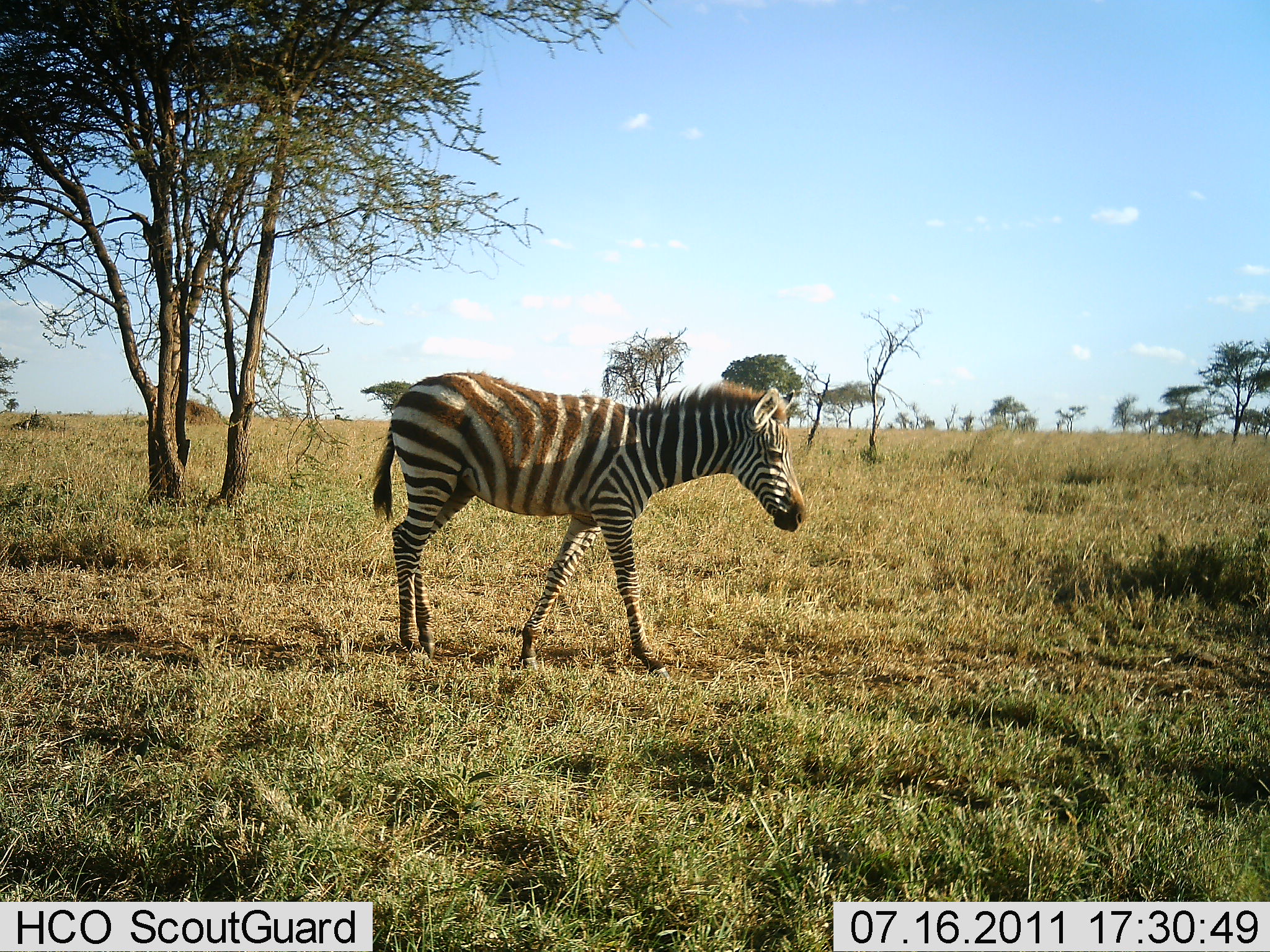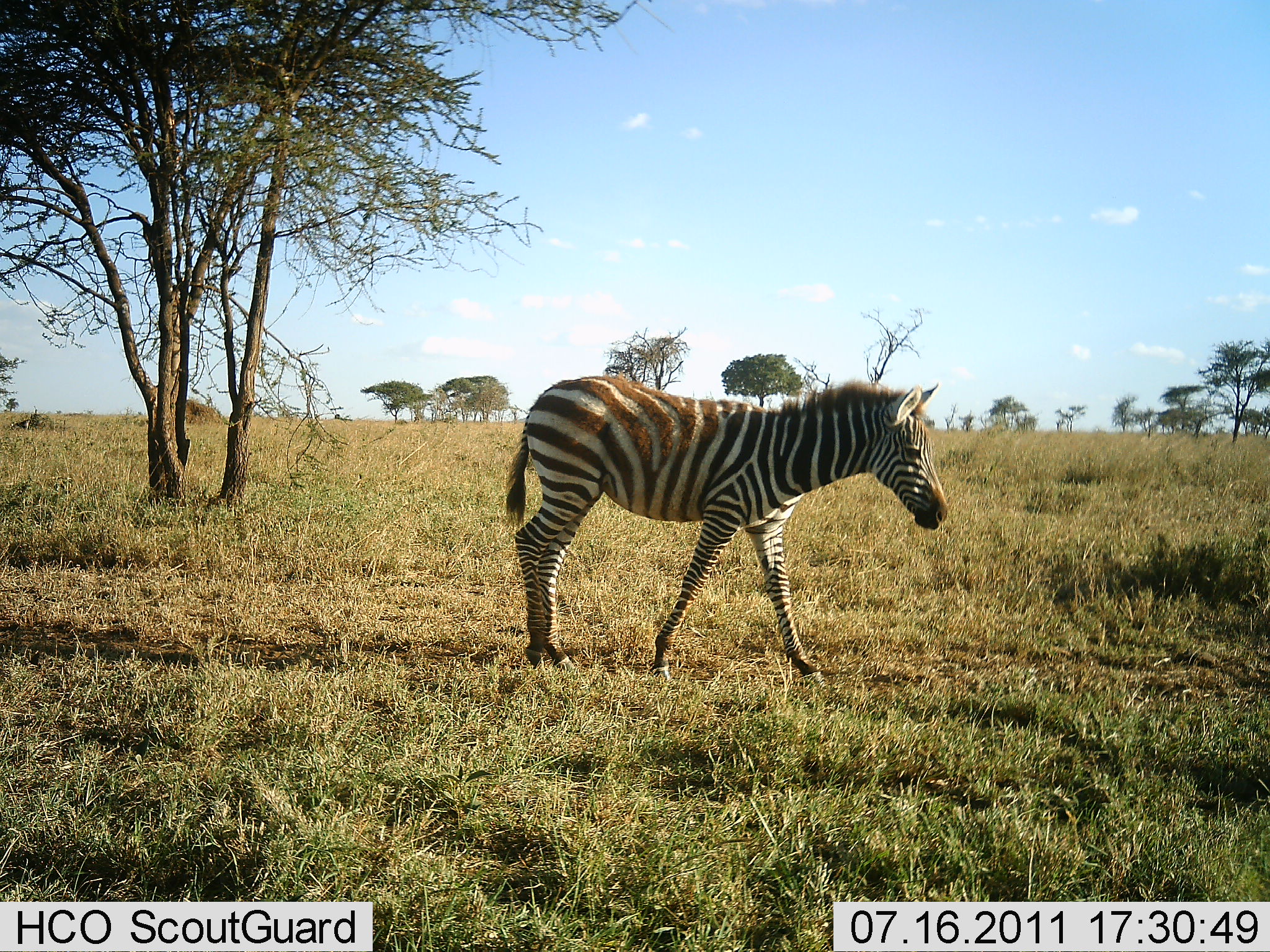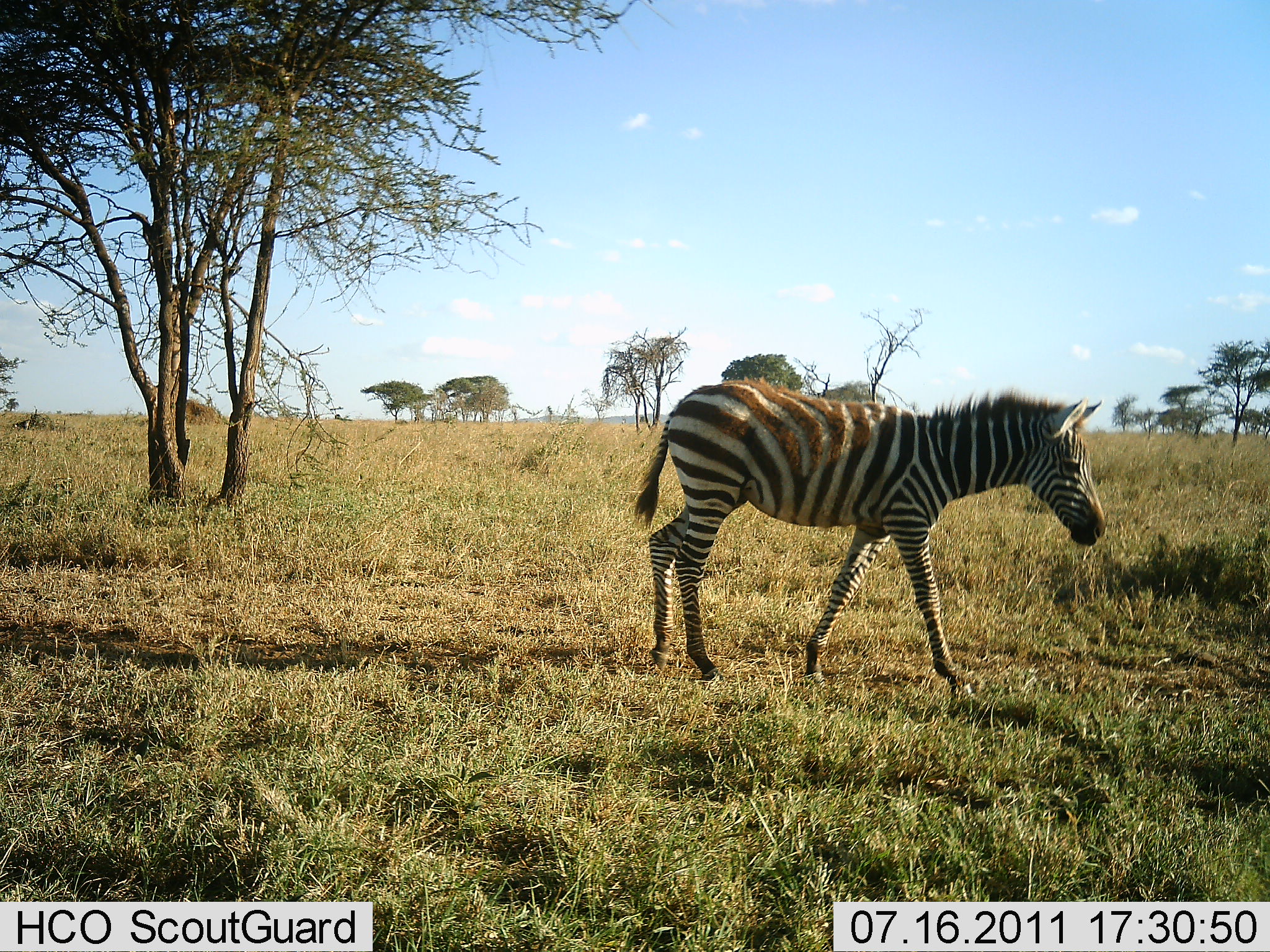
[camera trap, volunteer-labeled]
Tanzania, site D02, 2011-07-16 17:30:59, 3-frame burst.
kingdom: Animalia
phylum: Chordata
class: Mammalia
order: Perissodactyla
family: Equidae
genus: Equus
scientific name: Equus quagga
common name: plains zebra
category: zebra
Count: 1.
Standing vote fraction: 0%.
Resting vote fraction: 0%.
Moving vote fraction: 100%.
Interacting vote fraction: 0%.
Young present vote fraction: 0%.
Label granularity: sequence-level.